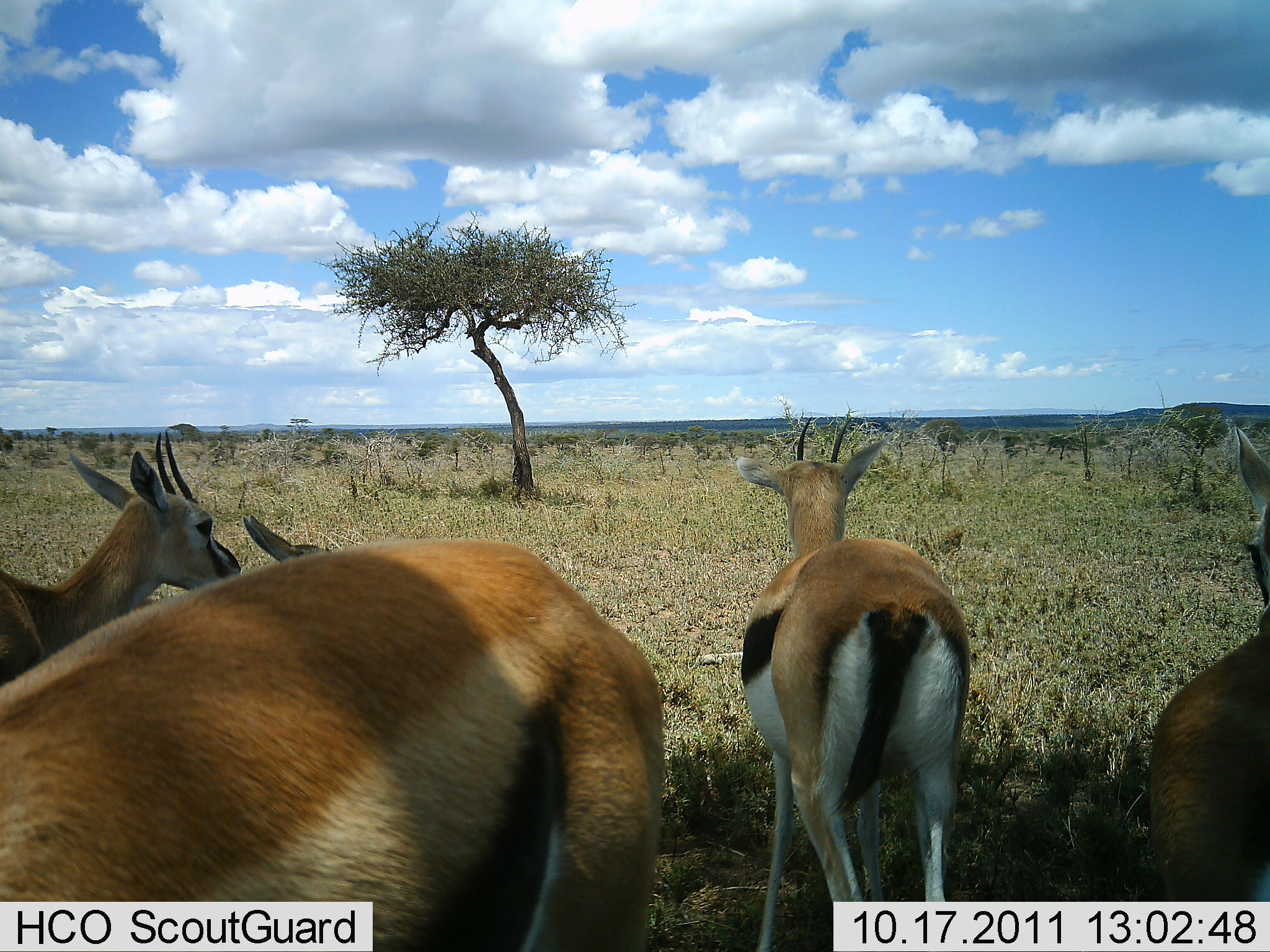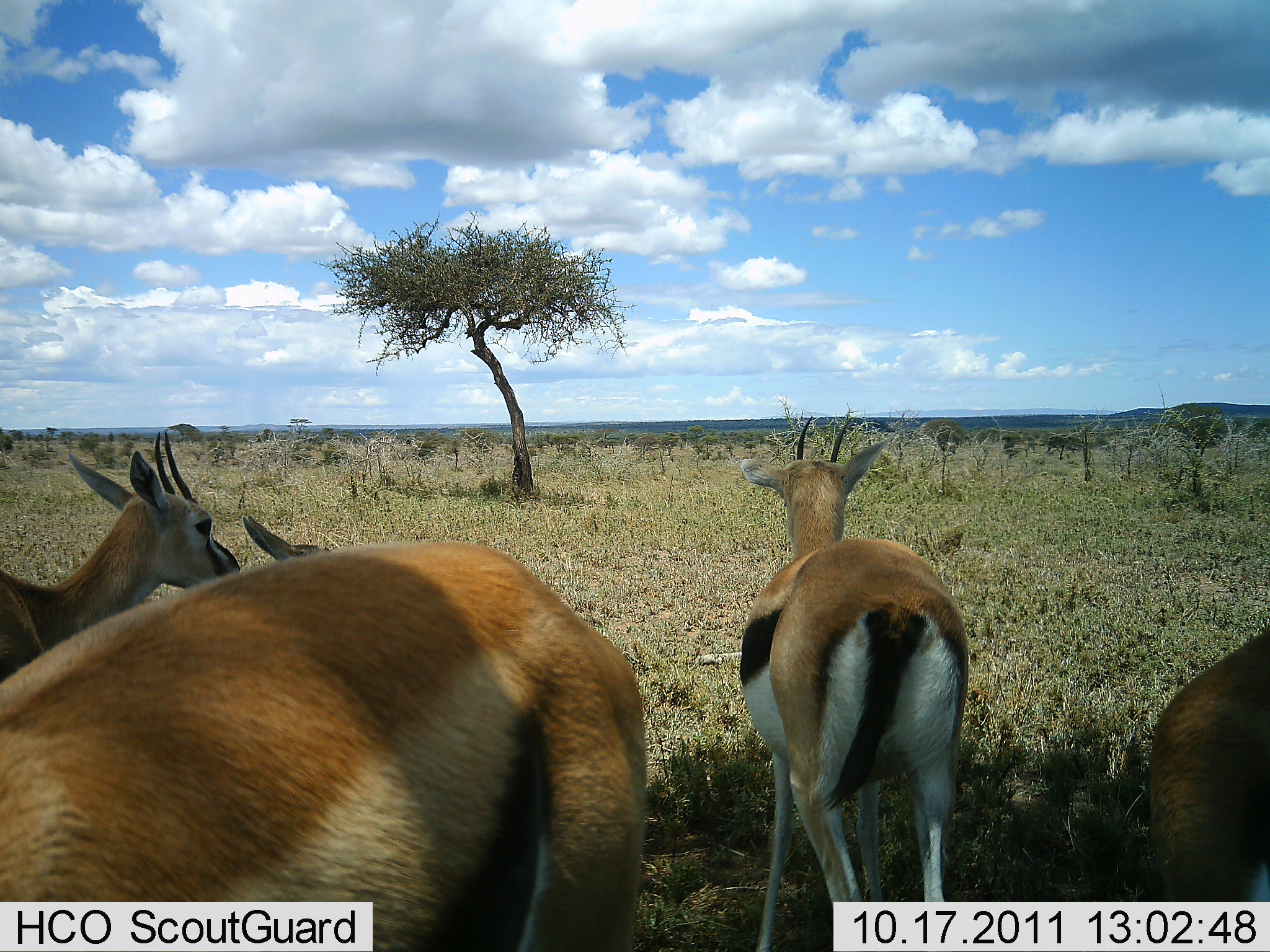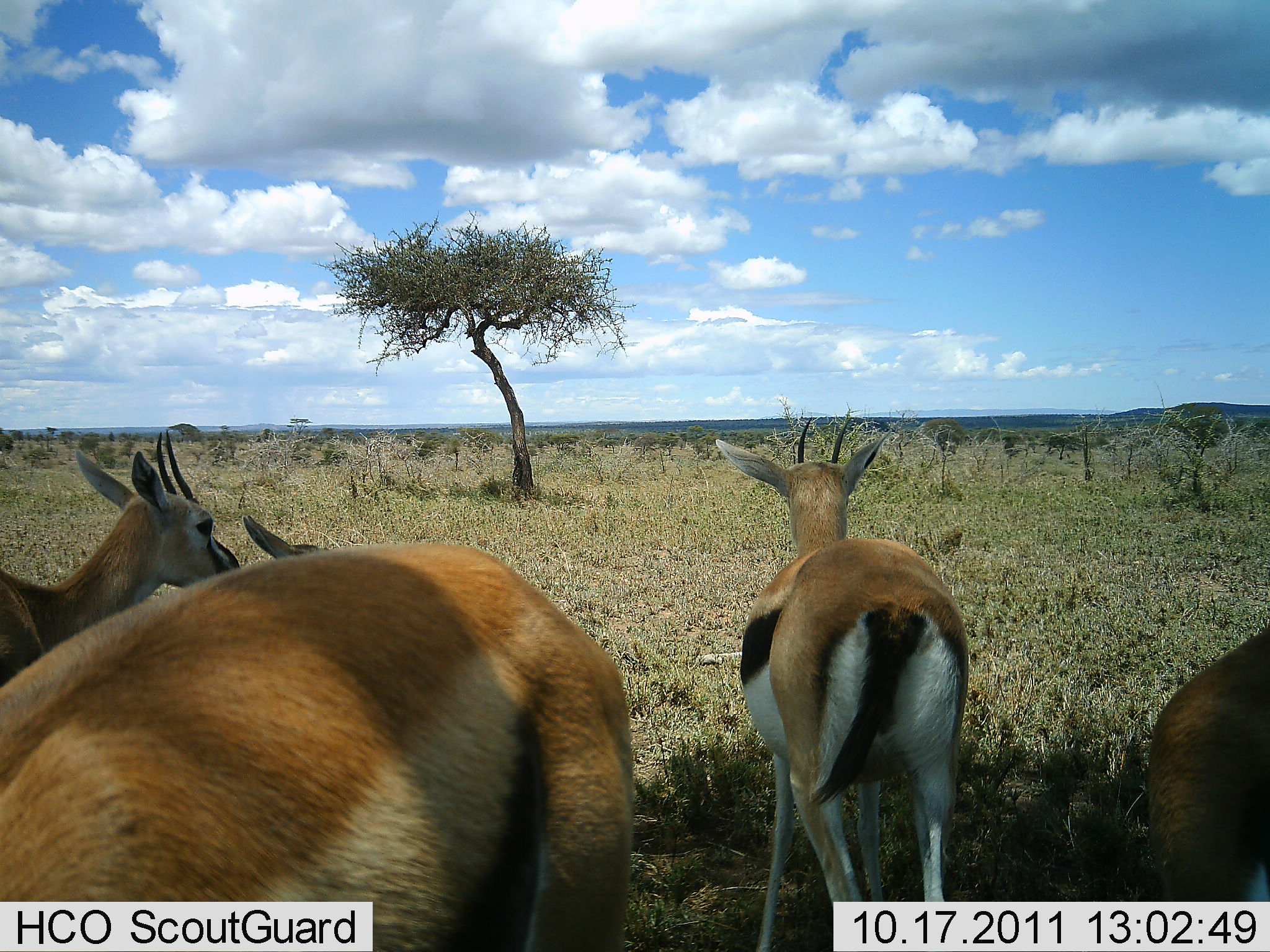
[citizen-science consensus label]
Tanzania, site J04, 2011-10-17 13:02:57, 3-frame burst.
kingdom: Animalia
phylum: Chordata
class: Mammalia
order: Artiodactyla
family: Bovidae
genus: Eudorcas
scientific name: Eudorcas thomsonii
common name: thomson's gazelle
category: gazellethomsons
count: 5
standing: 100%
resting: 10%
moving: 0%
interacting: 0%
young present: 30%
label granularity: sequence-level